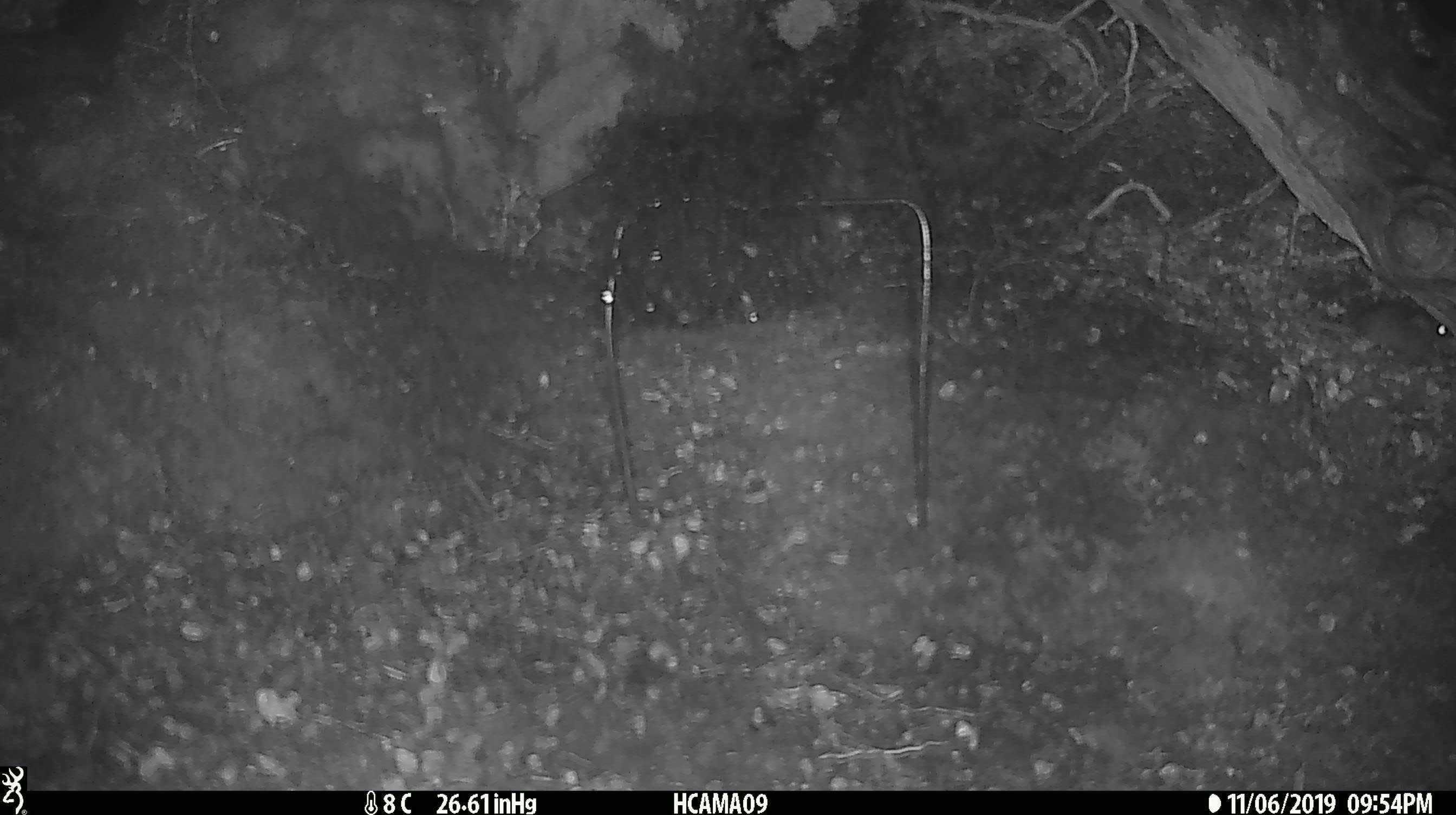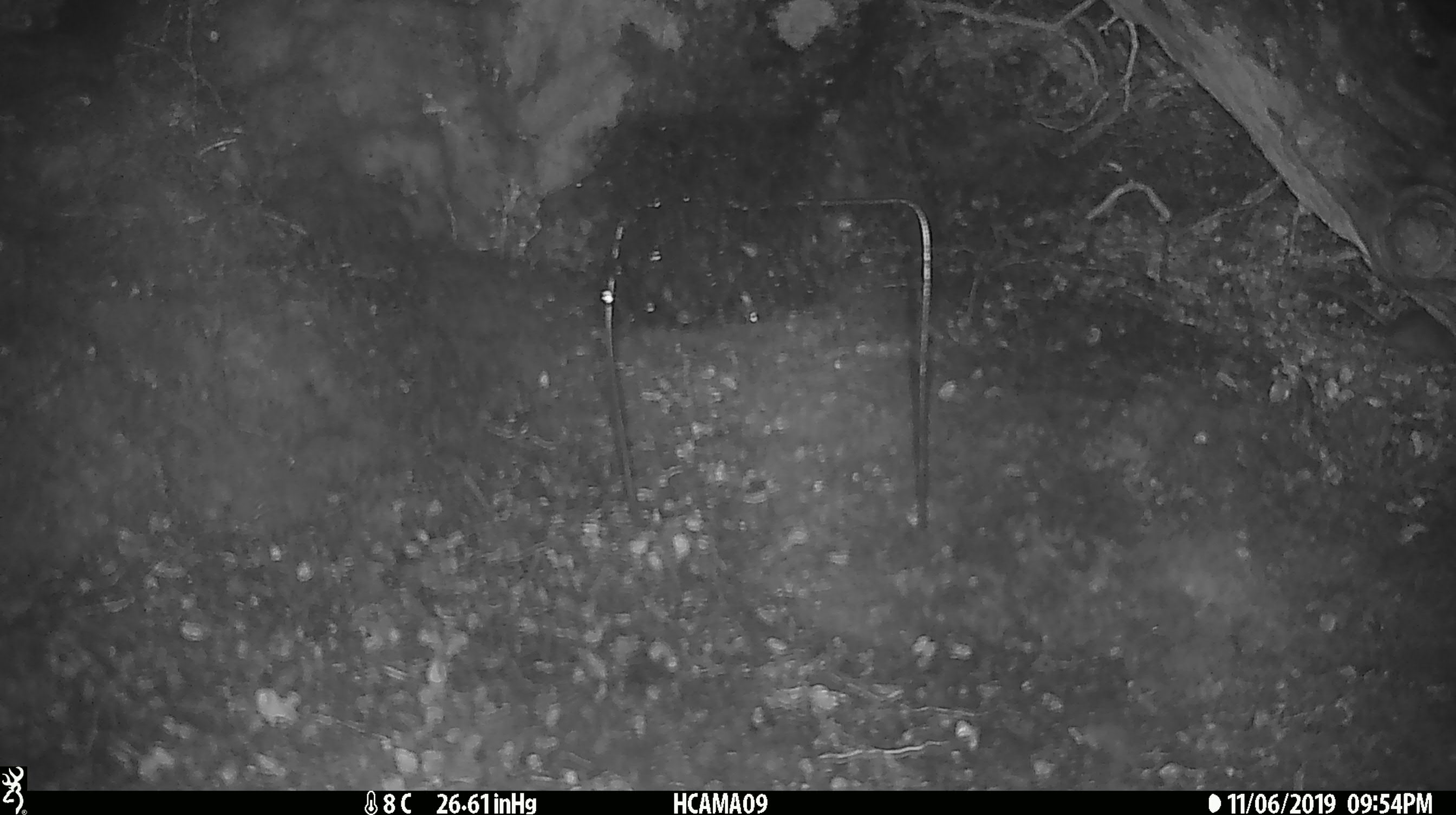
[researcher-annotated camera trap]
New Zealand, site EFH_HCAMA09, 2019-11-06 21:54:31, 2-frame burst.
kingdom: Animalia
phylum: Chordata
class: Mammalia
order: Rodentia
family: Muridae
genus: Mus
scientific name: Mus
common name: mouse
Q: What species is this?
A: Mouse (Mus).